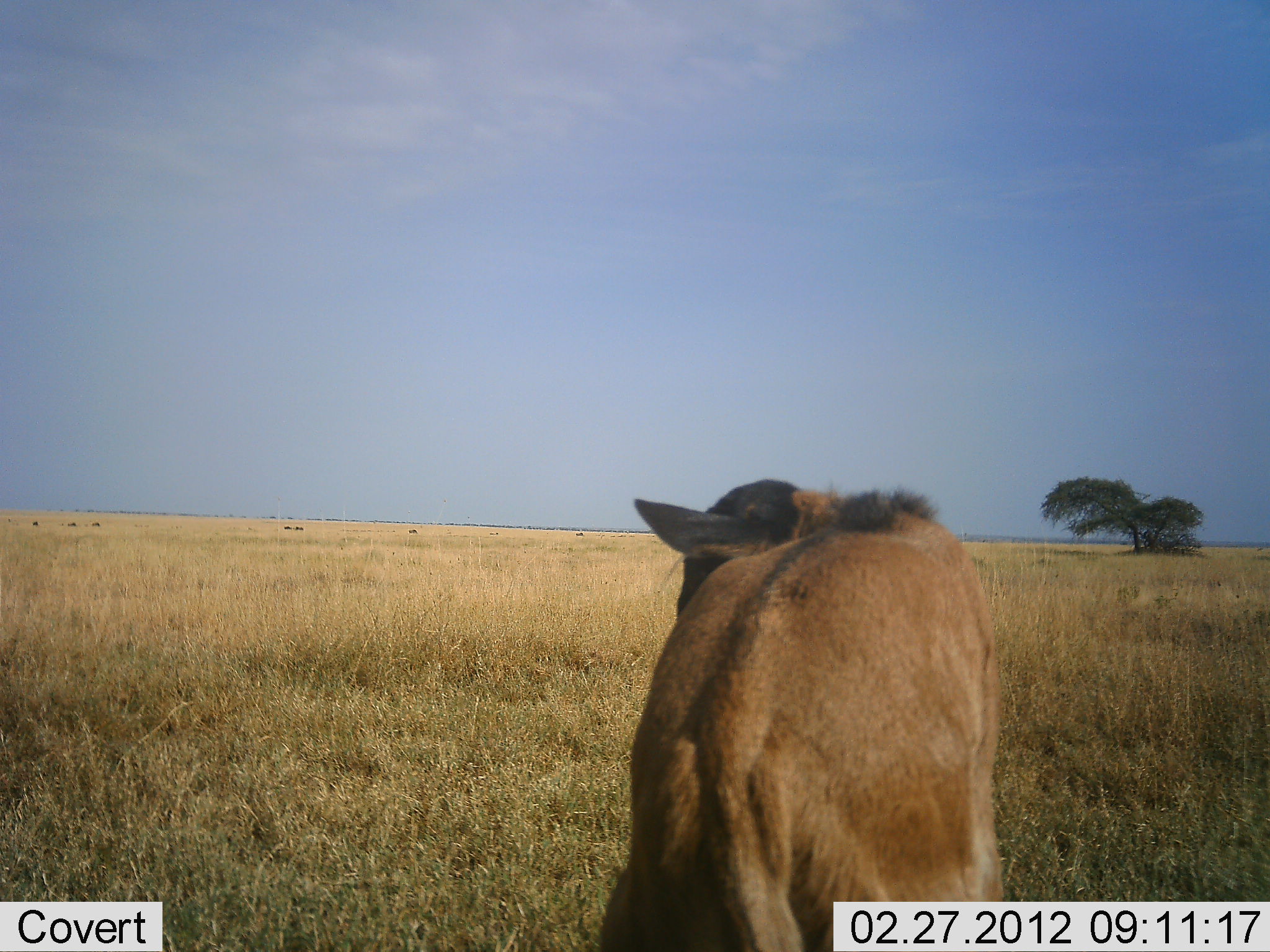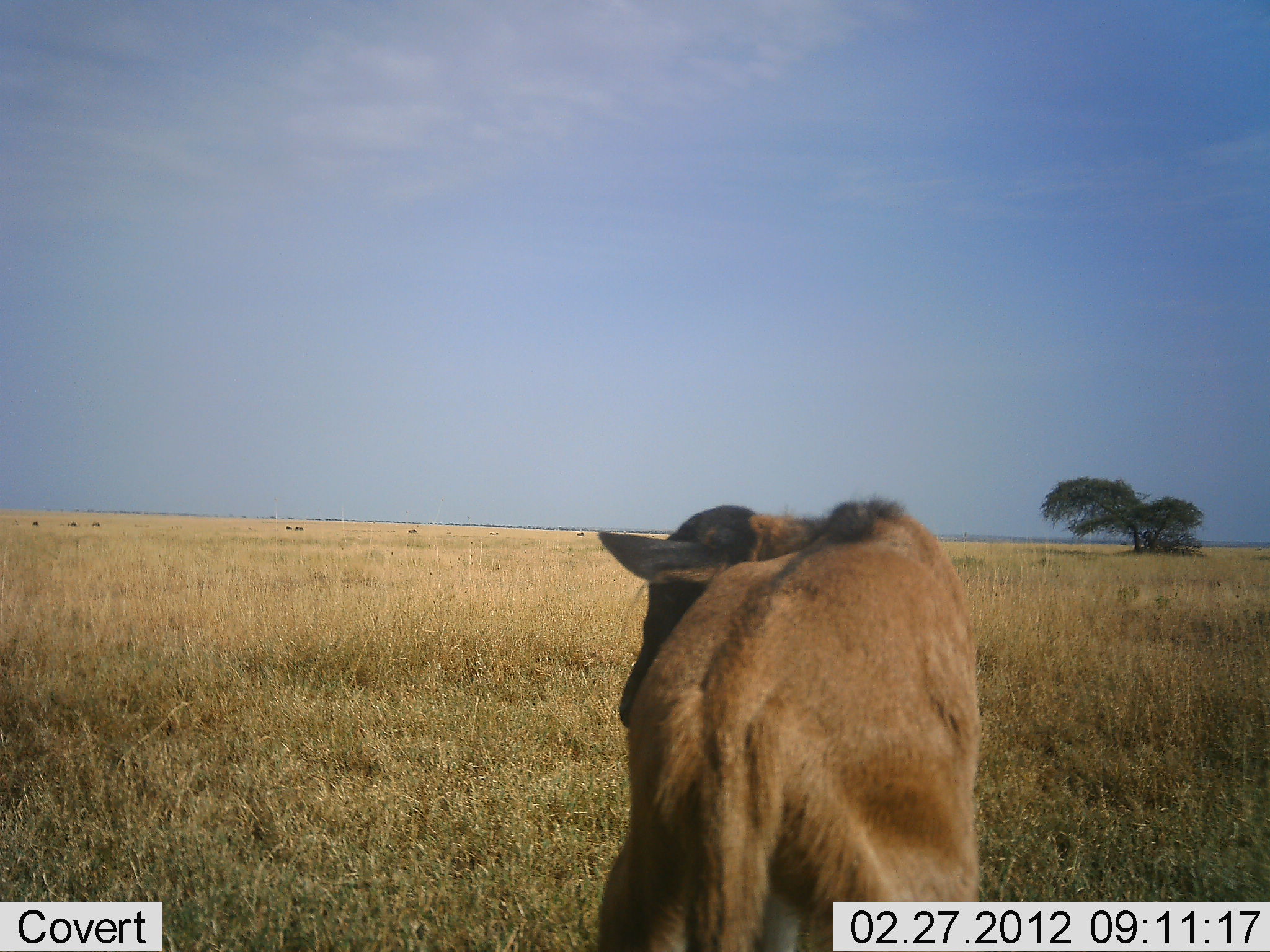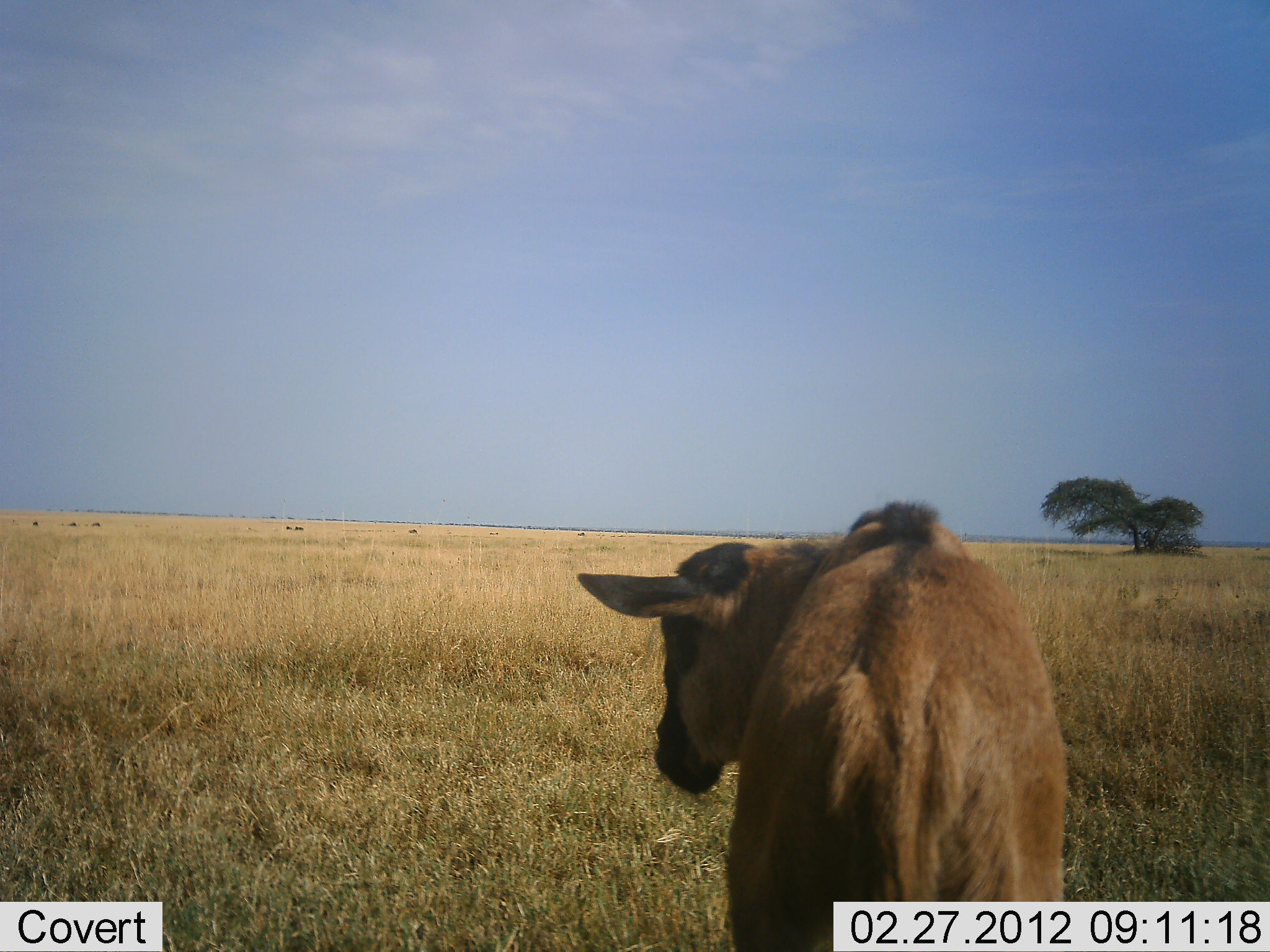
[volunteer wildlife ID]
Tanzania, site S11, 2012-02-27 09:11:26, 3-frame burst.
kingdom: Animalia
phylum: Chordata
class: Mammalia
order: Artiodactyla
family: Bovidae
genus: Connochaetes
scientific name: Connochaetes taurinus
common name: blue wildebeest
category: wildebeest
Wildebeest (blue wildebeest) (Connochaetes taurinus), count 1. Behavior (volunteer vote fractions): standing 83%, resting 0%, moving 17%, interacting 0%. Young present (vote fraction): 75%. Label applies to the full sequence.